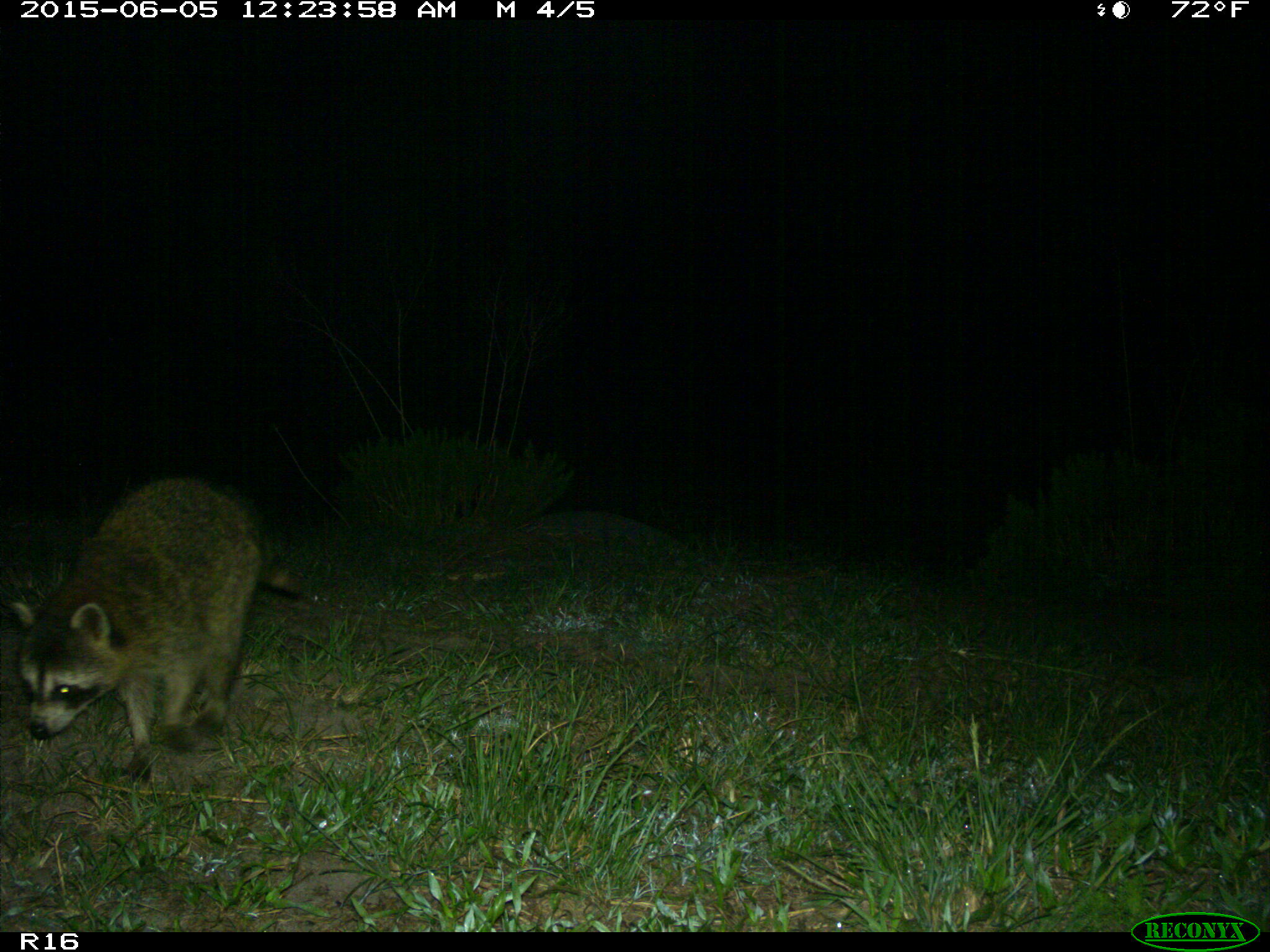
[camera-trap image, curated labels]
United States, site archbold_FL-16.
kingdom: Animalia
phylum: Chordata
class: Mammalia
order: Carnivora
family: Procyonidae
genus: Procyon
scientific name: Procyon lotor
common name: common raccoon